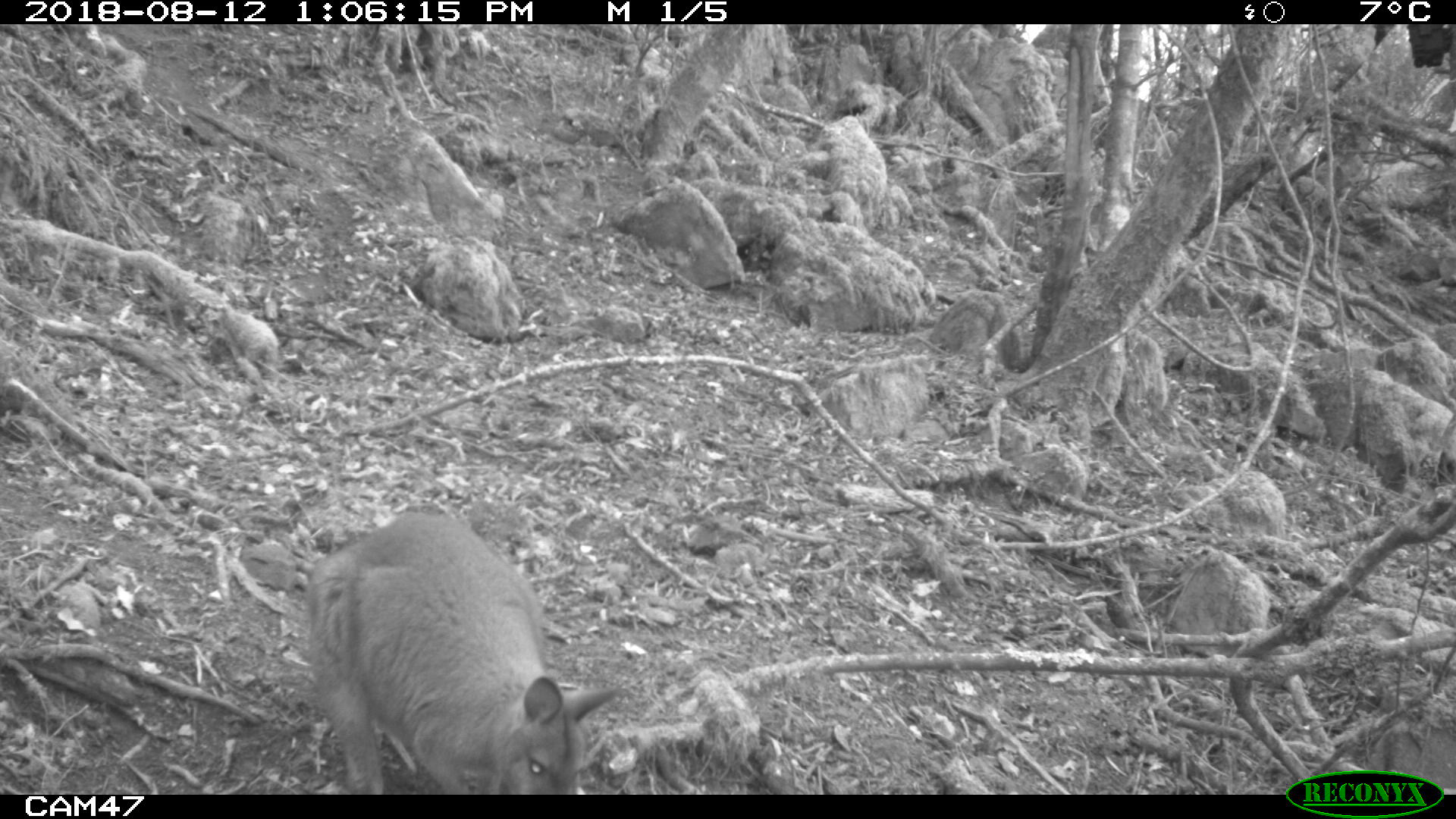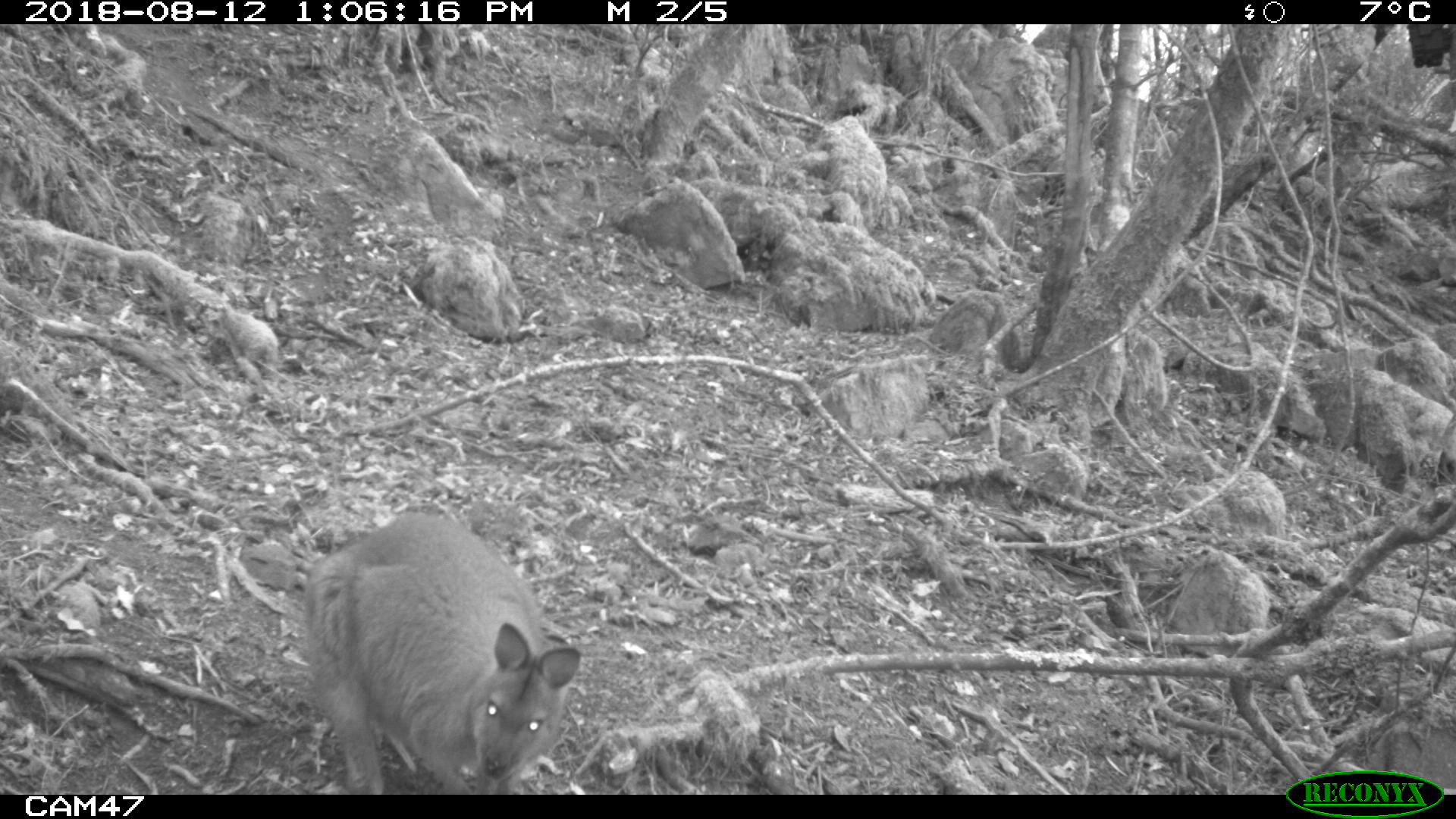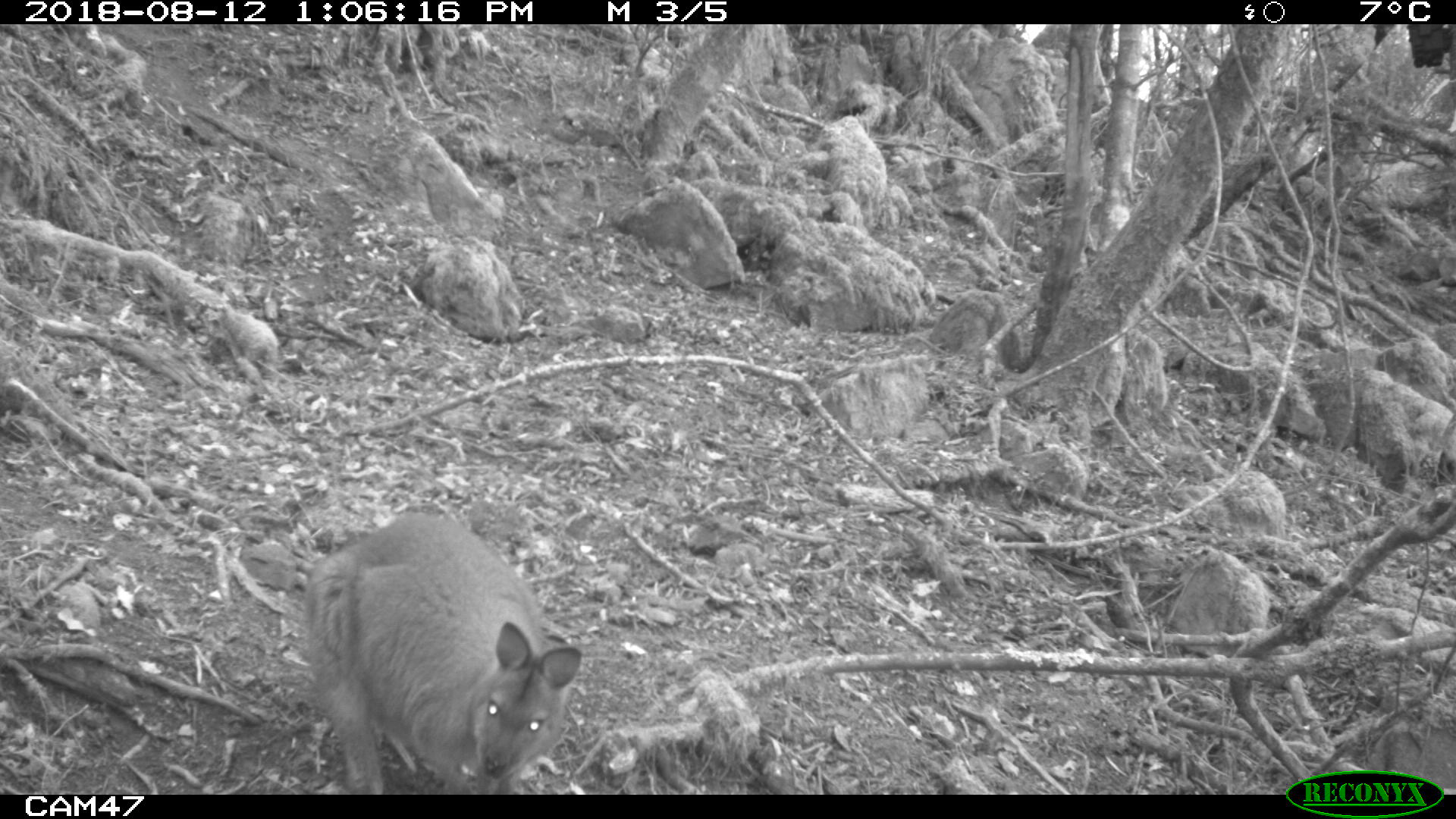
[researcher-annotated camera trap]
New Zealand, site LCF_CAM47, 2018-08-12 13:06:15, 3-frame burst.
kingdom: Animalia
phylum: Chordata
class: Mammalia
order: Diprotodontia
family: Macropodidae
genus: Notamacropus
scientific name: Notamacropus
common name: wallaby